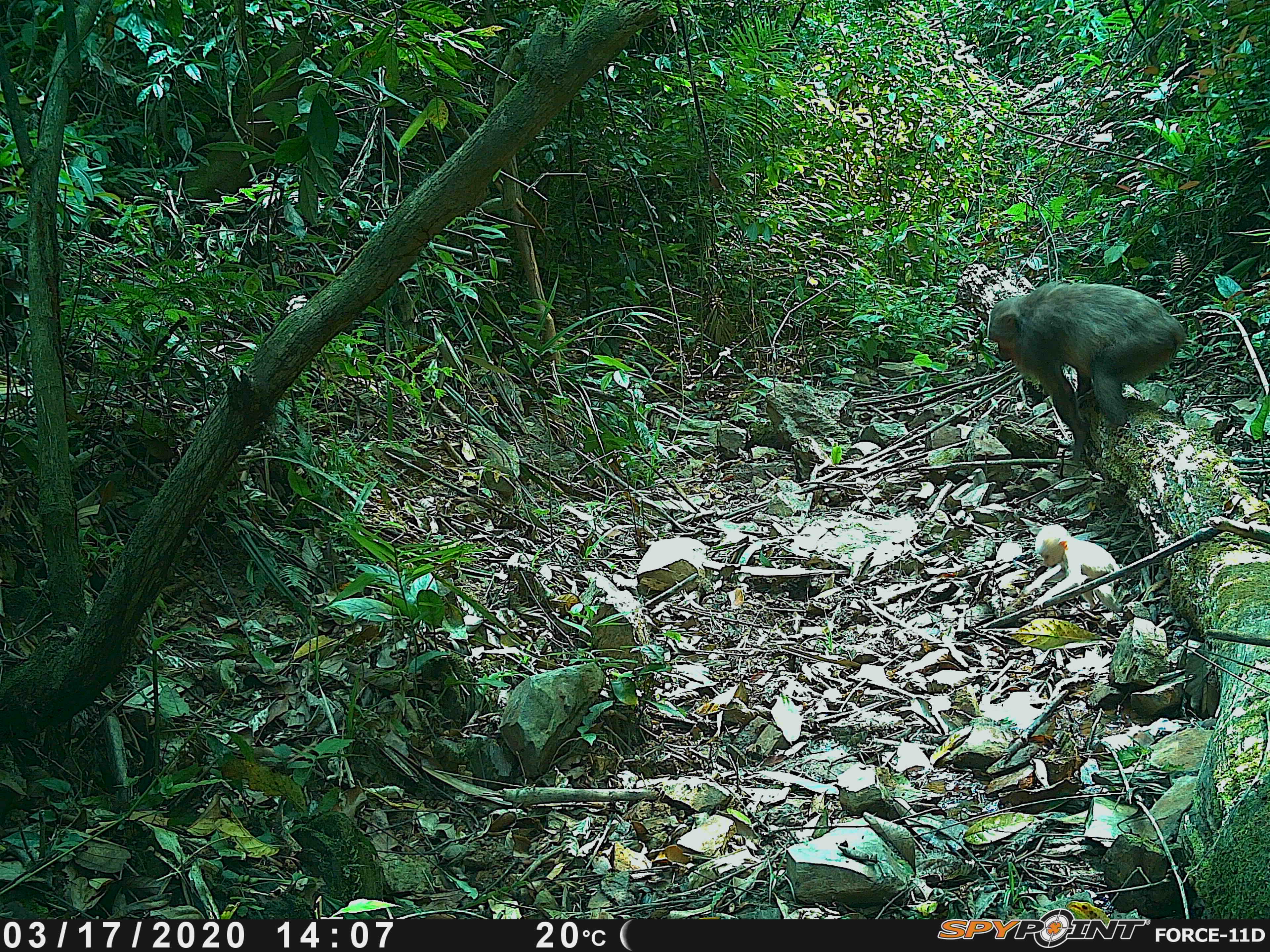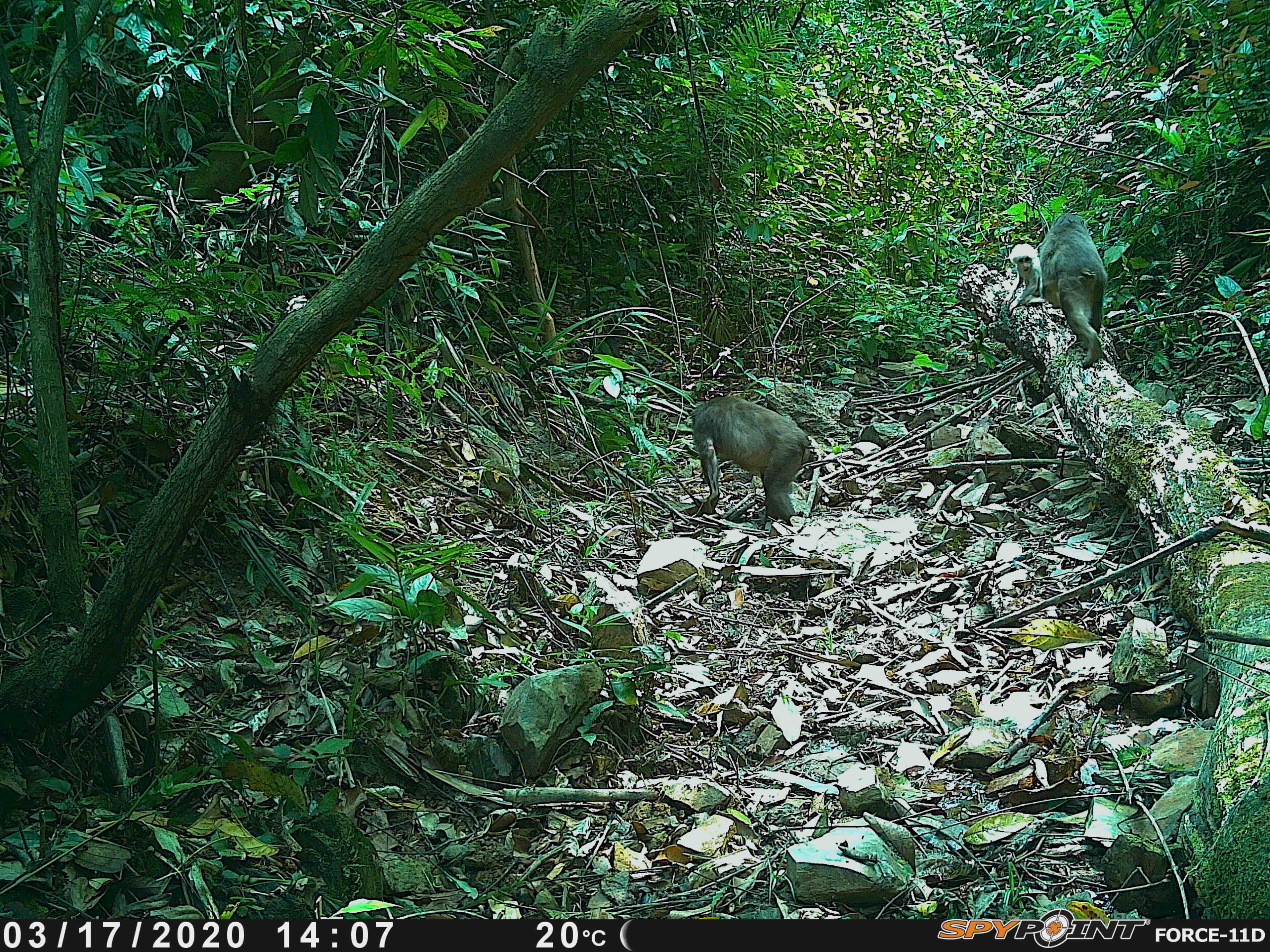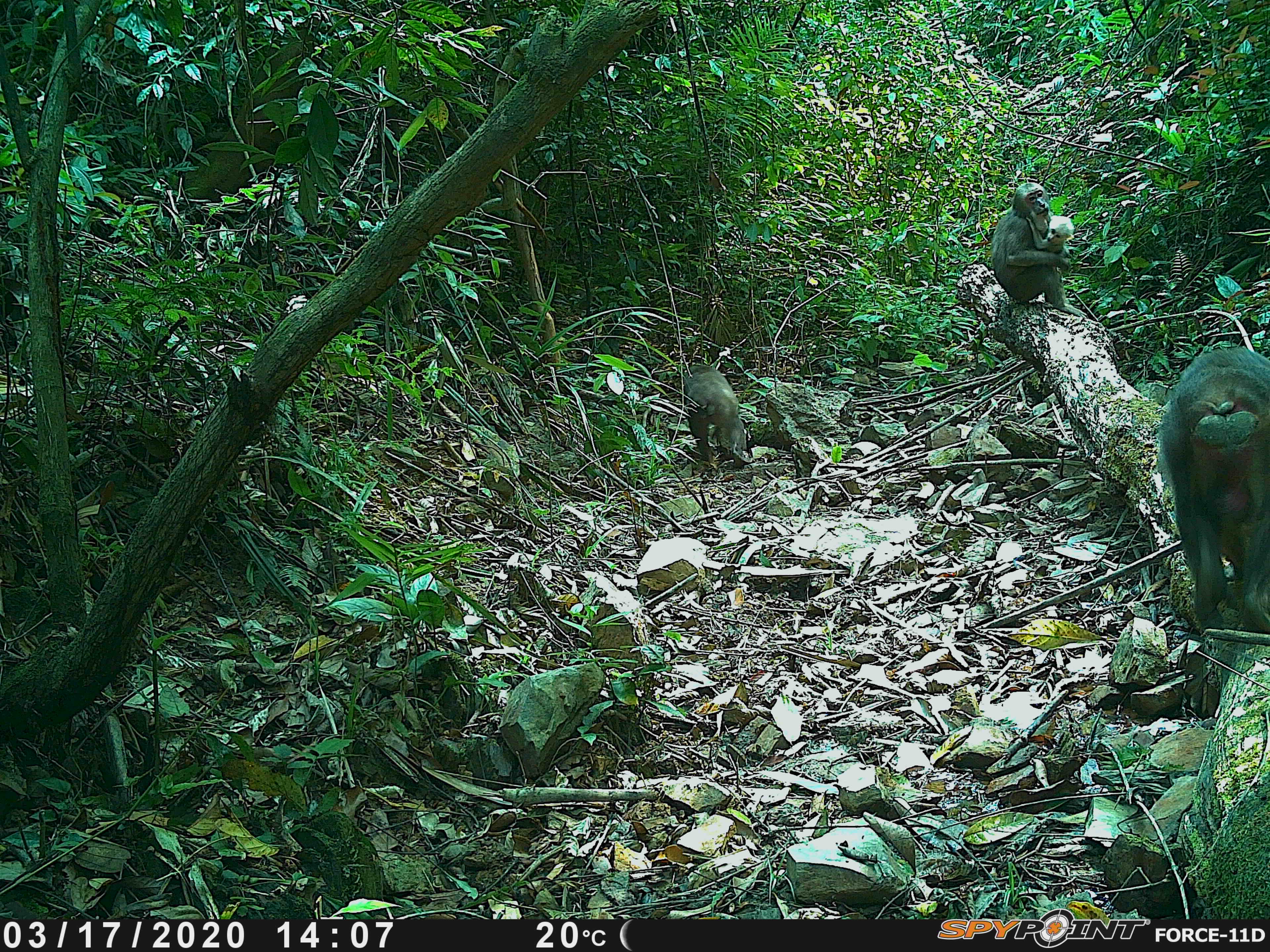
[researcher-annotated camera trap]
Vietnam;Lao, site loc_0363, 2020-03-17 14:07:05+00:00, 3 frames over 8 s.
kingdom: Animalia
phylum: Chordata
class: Mammalia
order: Primates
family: Cercopithecidae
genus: Macaca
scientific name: Macaca arctoides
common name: stump-tailed macaque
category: stump tailed macaque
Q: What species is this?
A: Stump tailed macaque (stump-tailed macaque) (Macaca arctoides).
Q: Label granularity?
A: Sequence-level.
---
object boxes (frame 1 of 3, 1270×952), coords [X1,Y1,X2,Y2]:
stump tailed macaque: [987,280,1186,460]; [1021,524,1123,612]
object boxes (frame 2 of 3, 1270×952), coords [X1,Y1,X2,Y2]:
stump tailed macaque: [690,395,811,522]; [1037,212,1109,367]; [1003,242,1044,315]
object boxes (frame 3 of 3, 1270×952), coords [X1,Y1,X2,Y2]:
stump tailed macaque: [1157,344,1269,634]; [990,182,1088,318]; [683,364,753,468]; [1025,213,1075,272]